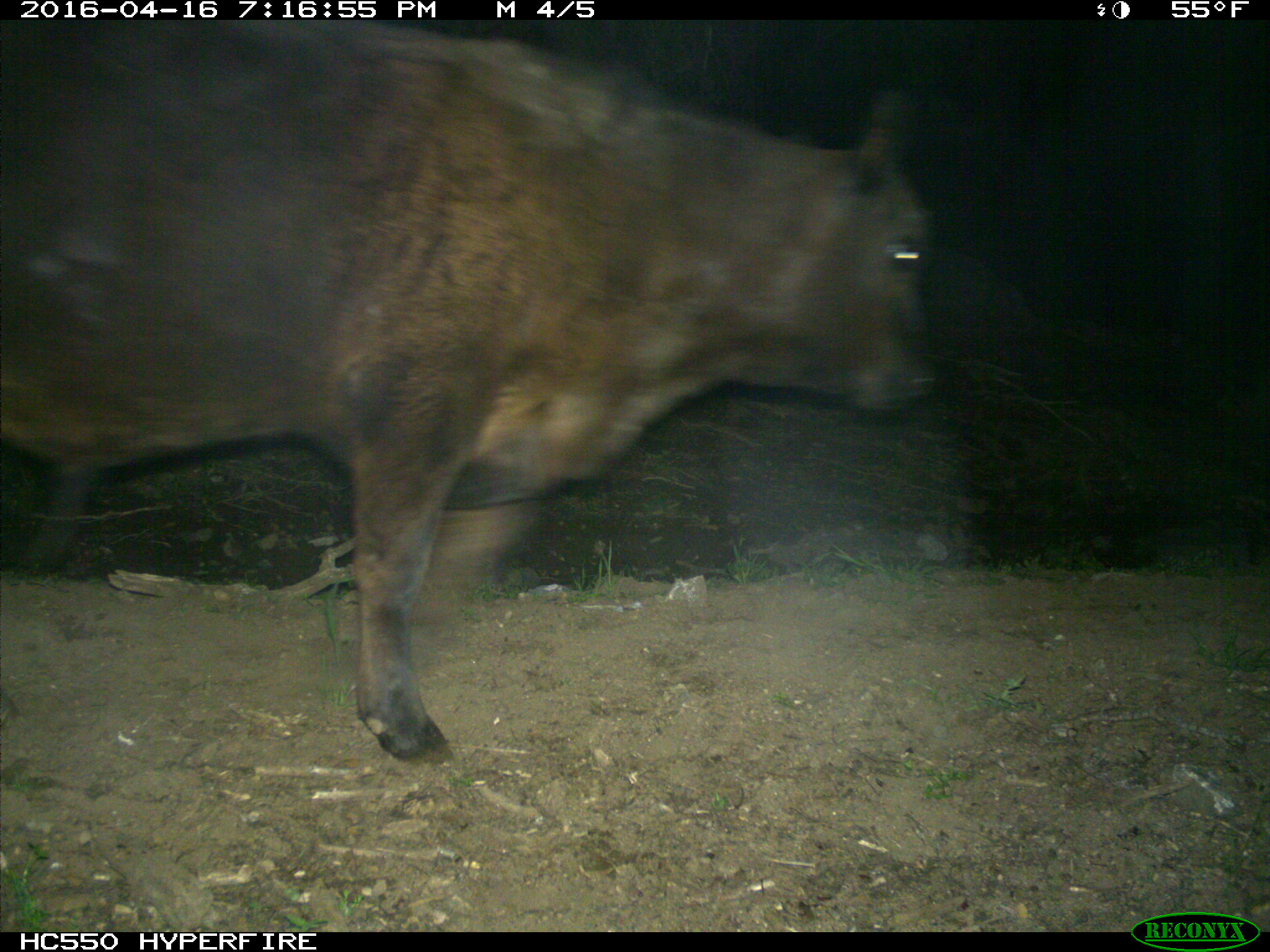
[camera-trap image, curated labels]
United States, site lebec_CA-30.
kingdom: Animalia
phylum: Chordata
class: Mammalia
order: Artiodactyla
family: Bovidae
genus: Bos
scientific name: Bos taurus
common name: domestic cow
Bos taurus (domestic cow).